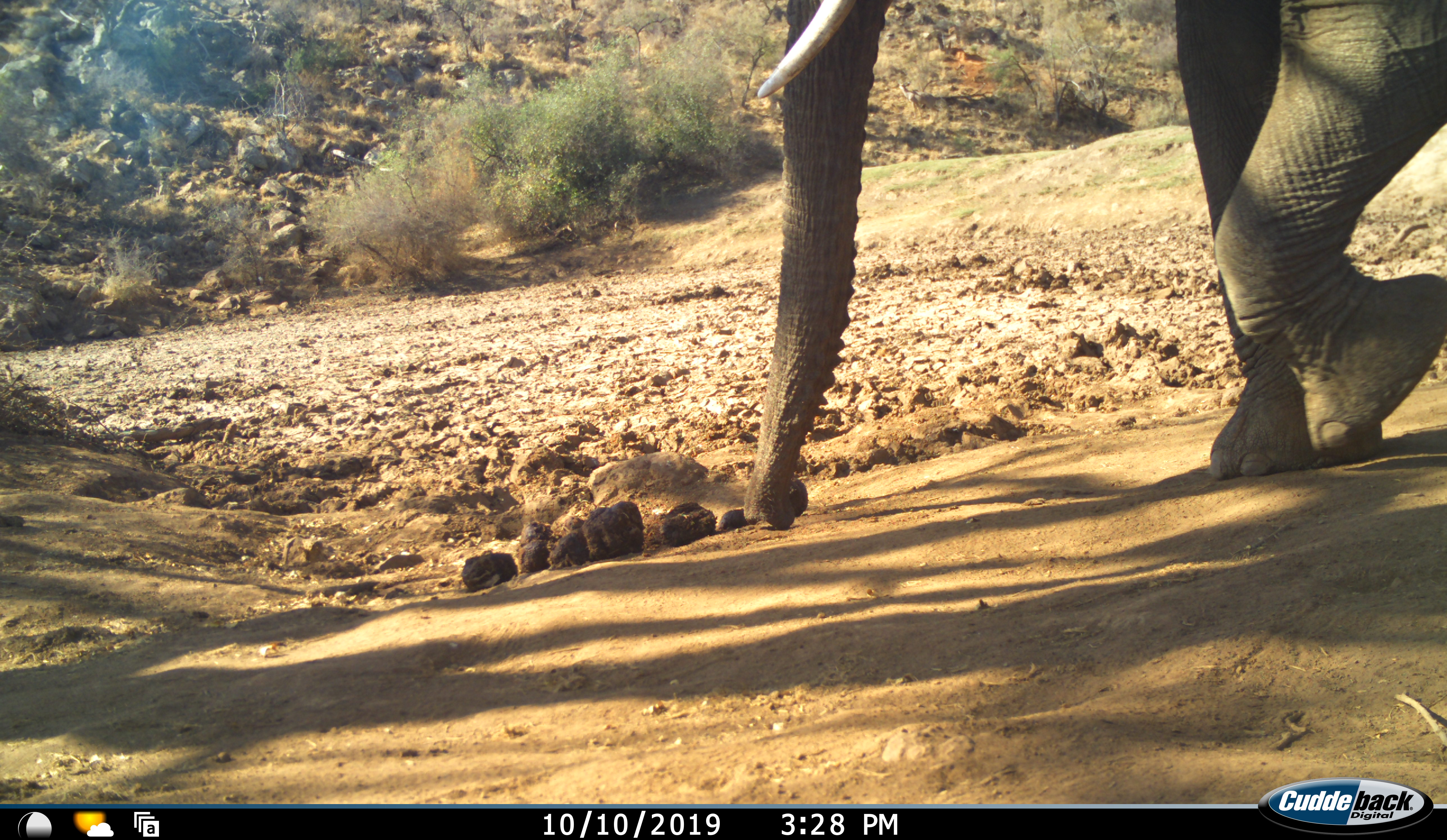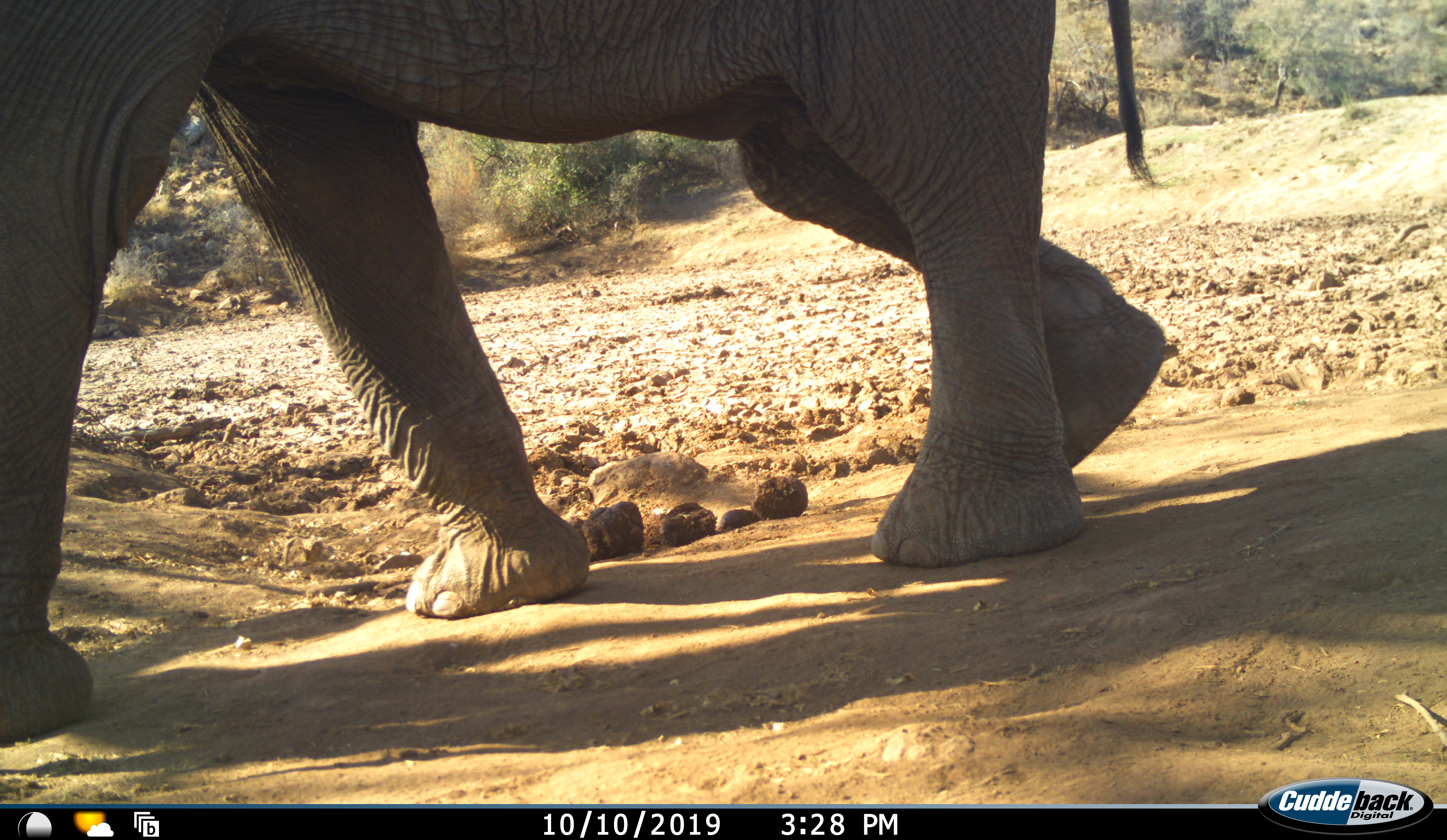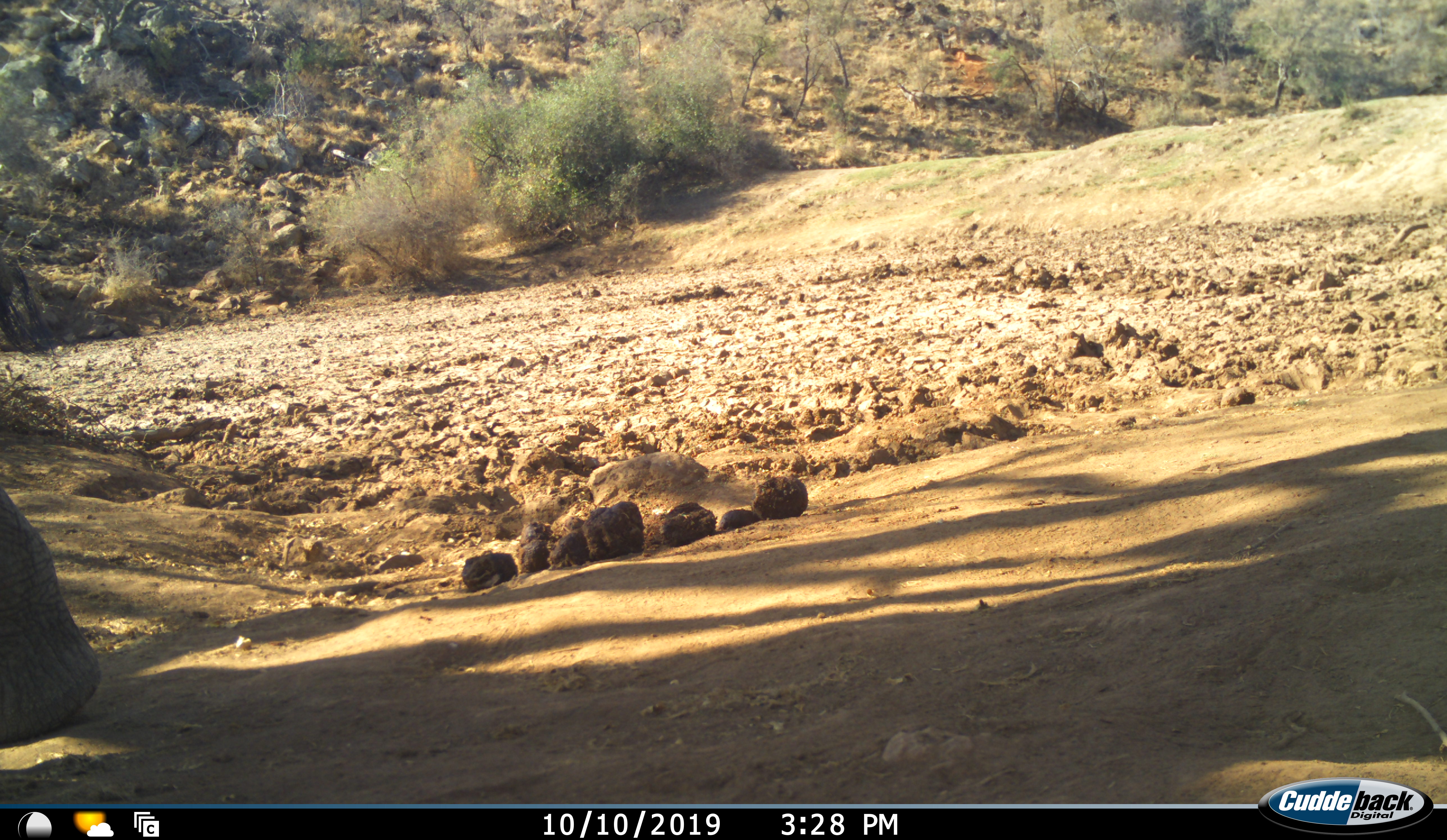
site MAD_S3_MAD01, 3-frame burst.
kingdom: Animalia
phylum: Chordata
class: Mammalia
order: Proboscidea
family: Elephantidae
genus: Loxodonta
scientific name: Loxodonta africana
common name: african bush elephant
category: elephant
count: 1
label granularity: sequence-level